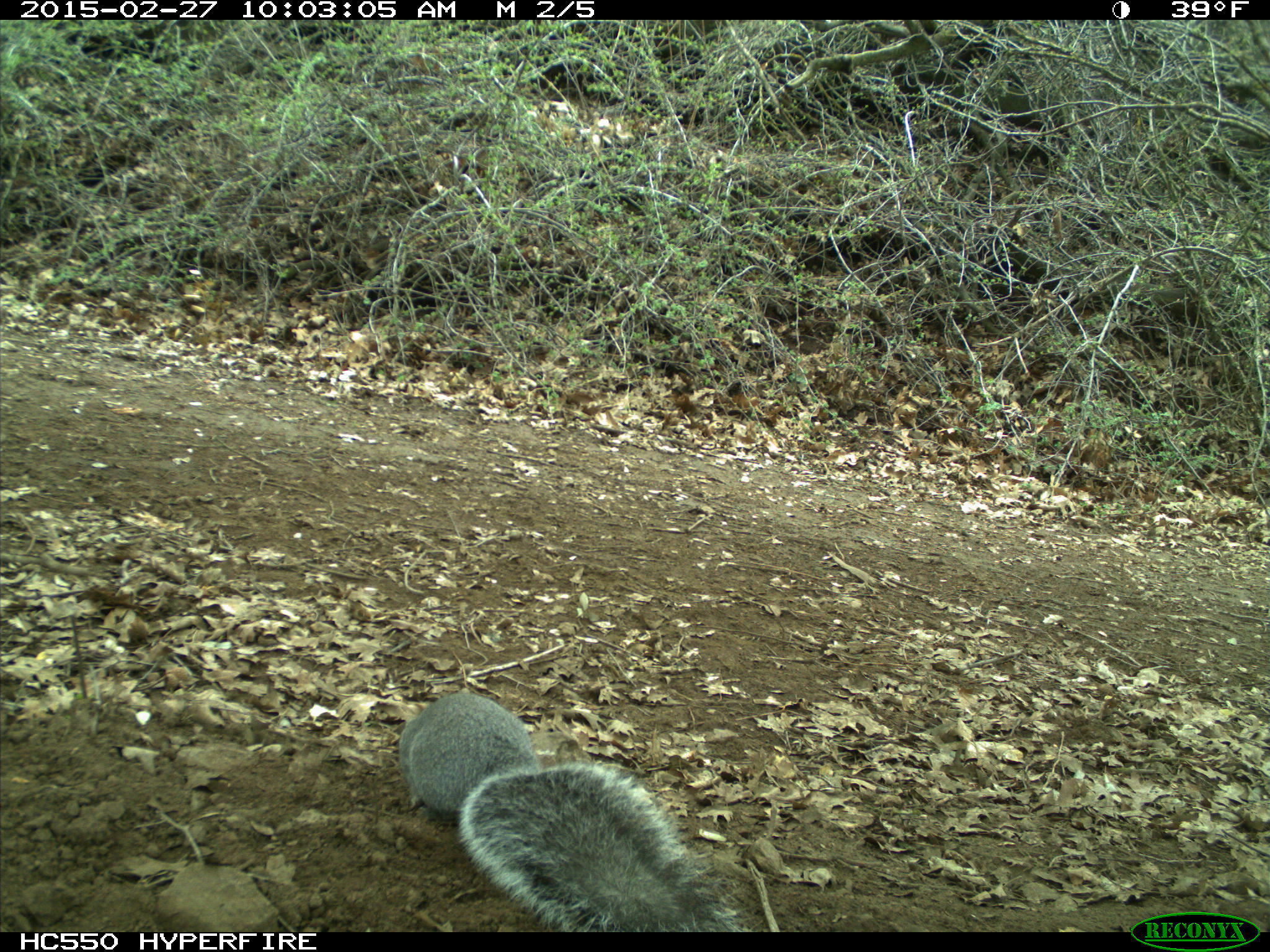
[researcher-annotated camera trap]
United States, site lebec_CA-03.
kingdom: Animalia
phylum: Chordata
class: Mammalia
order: Rodentia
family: Sciuridae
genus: Sciurus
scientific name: Sciurus carolinensis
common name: eastern gray squirrel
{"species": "Sciurus carolinensis (eastern gray squirrel)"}